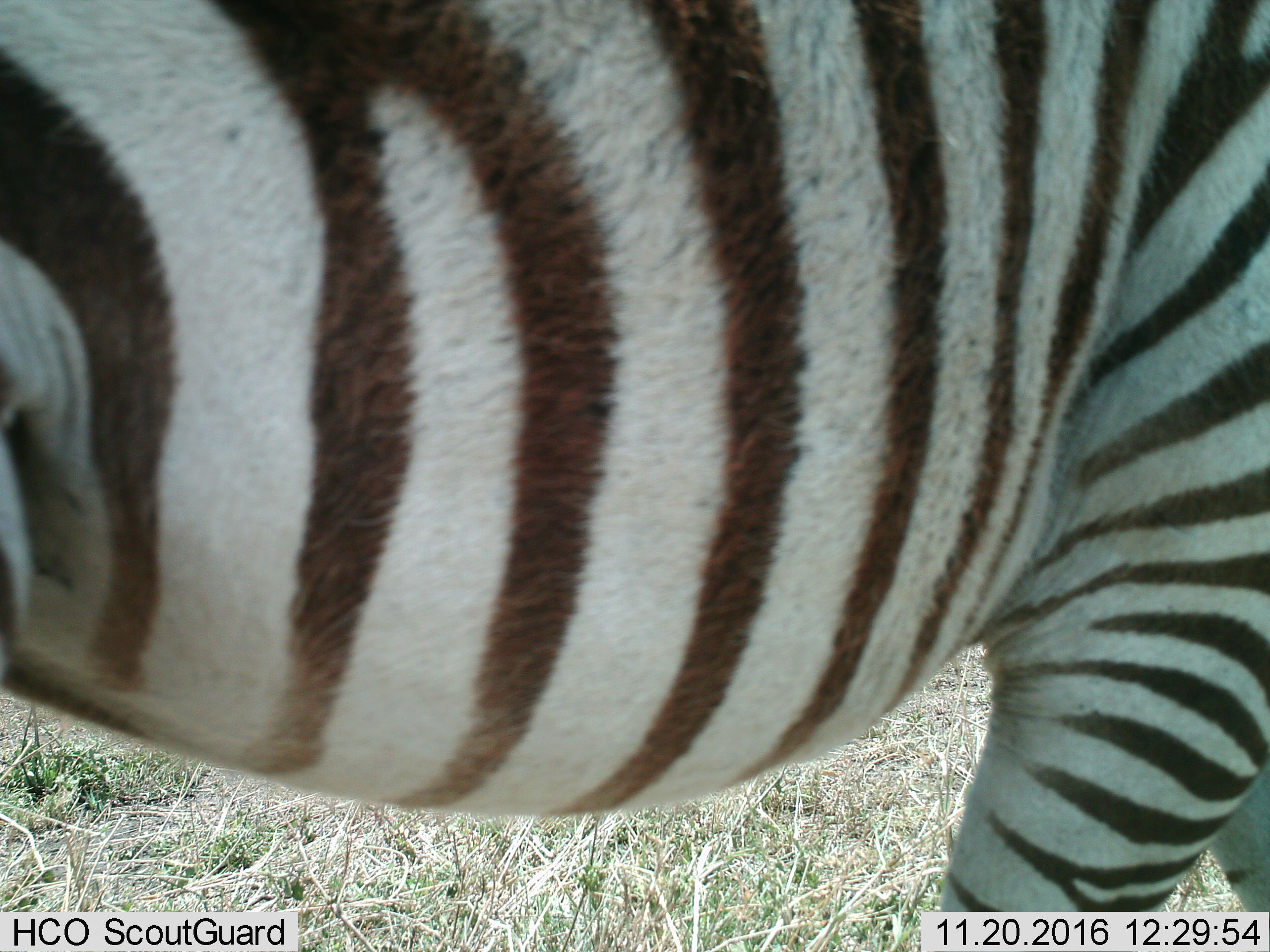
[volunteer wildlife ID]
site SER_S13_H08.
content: unidentified animal